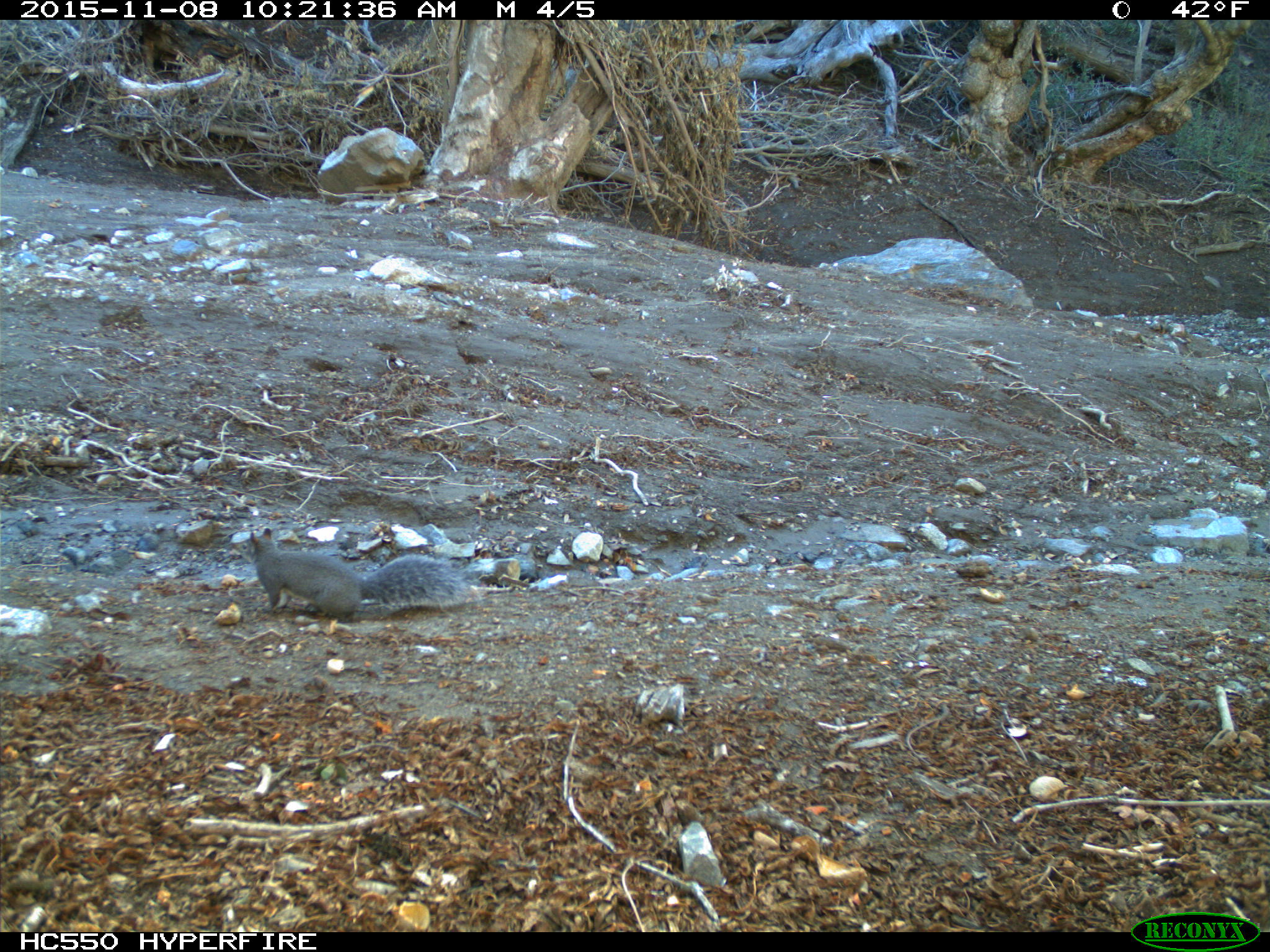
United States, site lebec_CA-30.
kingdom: Animalia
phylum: Chordata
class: Mammalia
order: Rodentia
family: Sciuridae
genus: Sciurus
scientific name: Sciurus carolinensis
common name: eastern gray squirrel